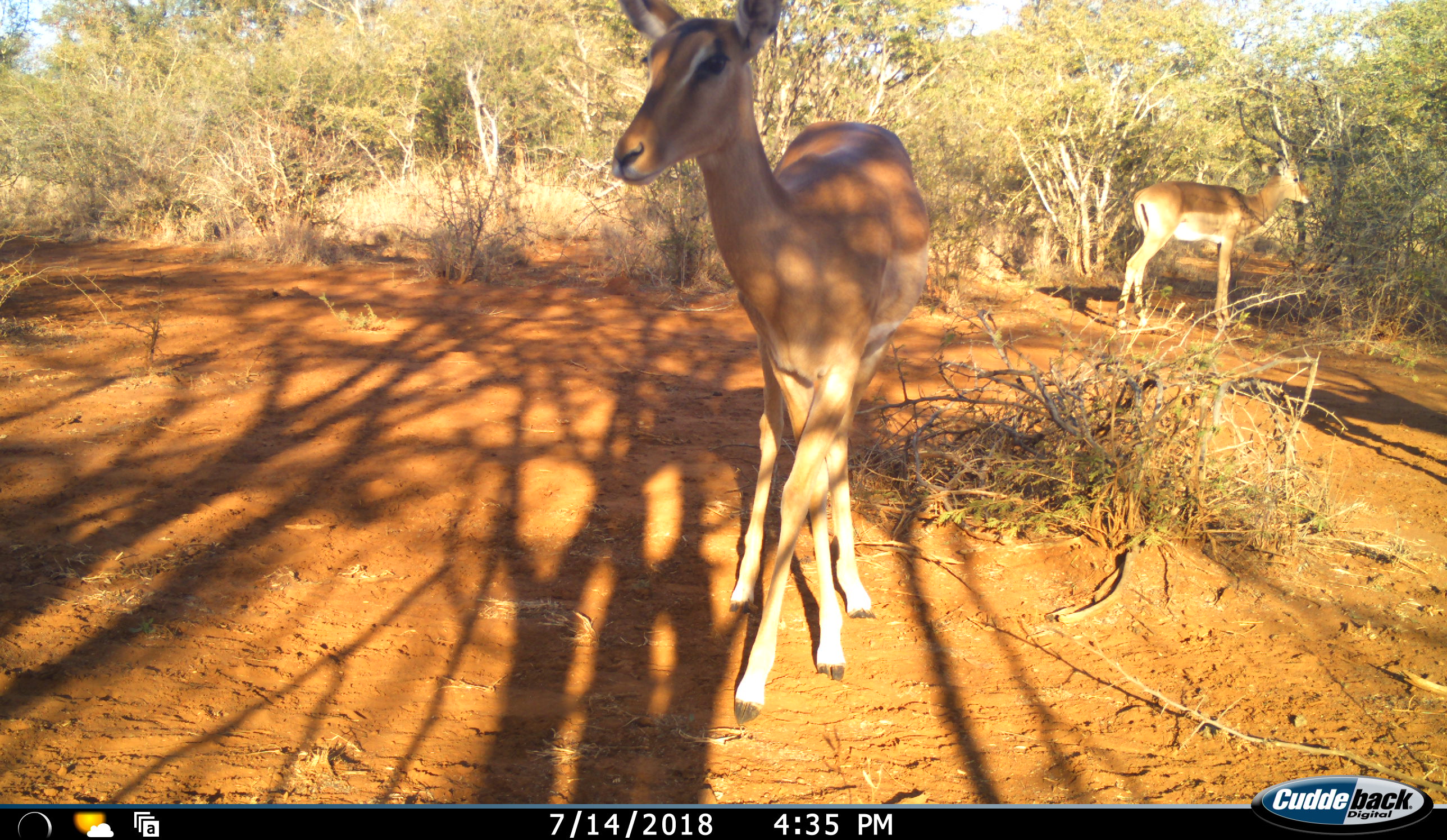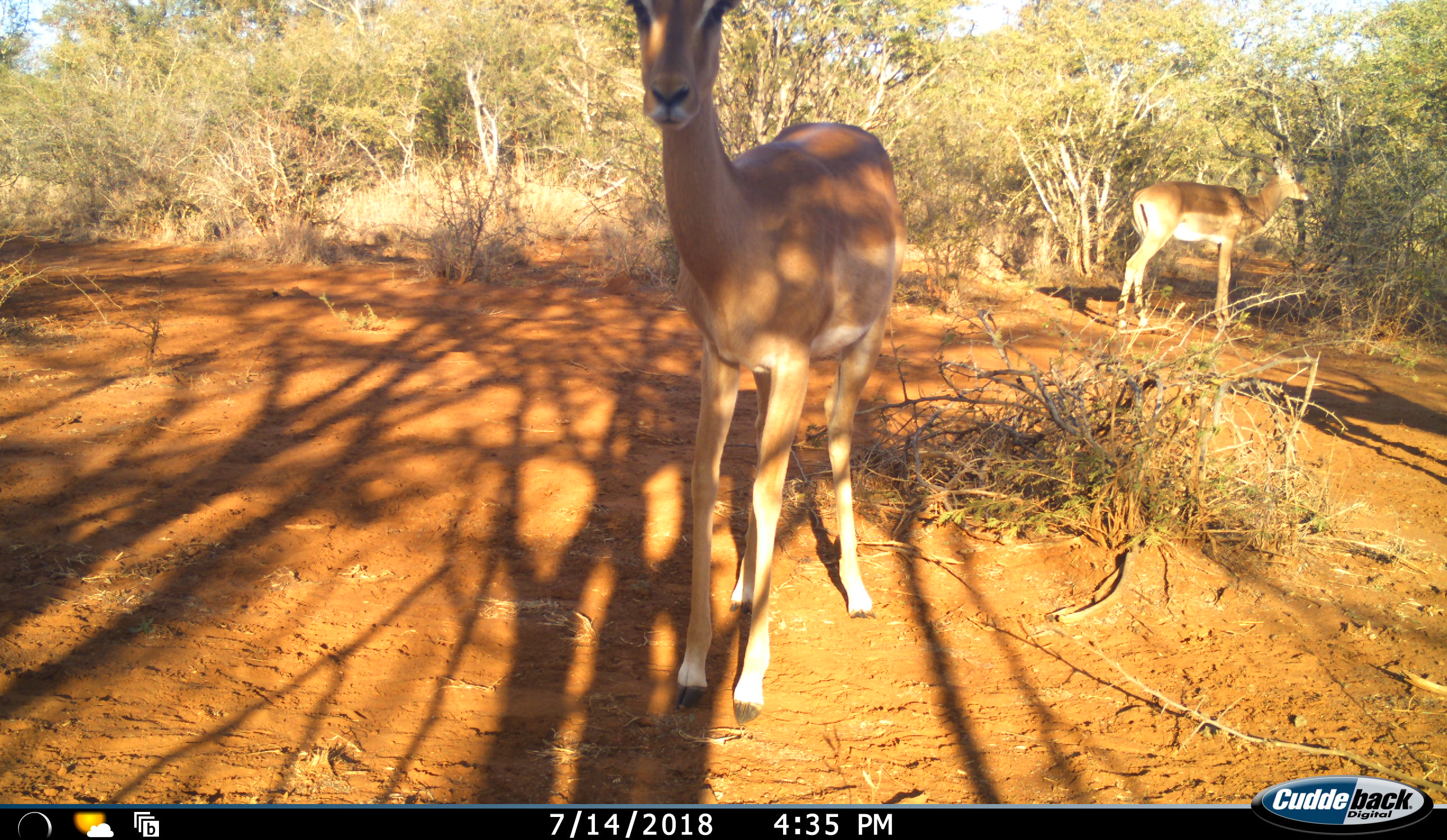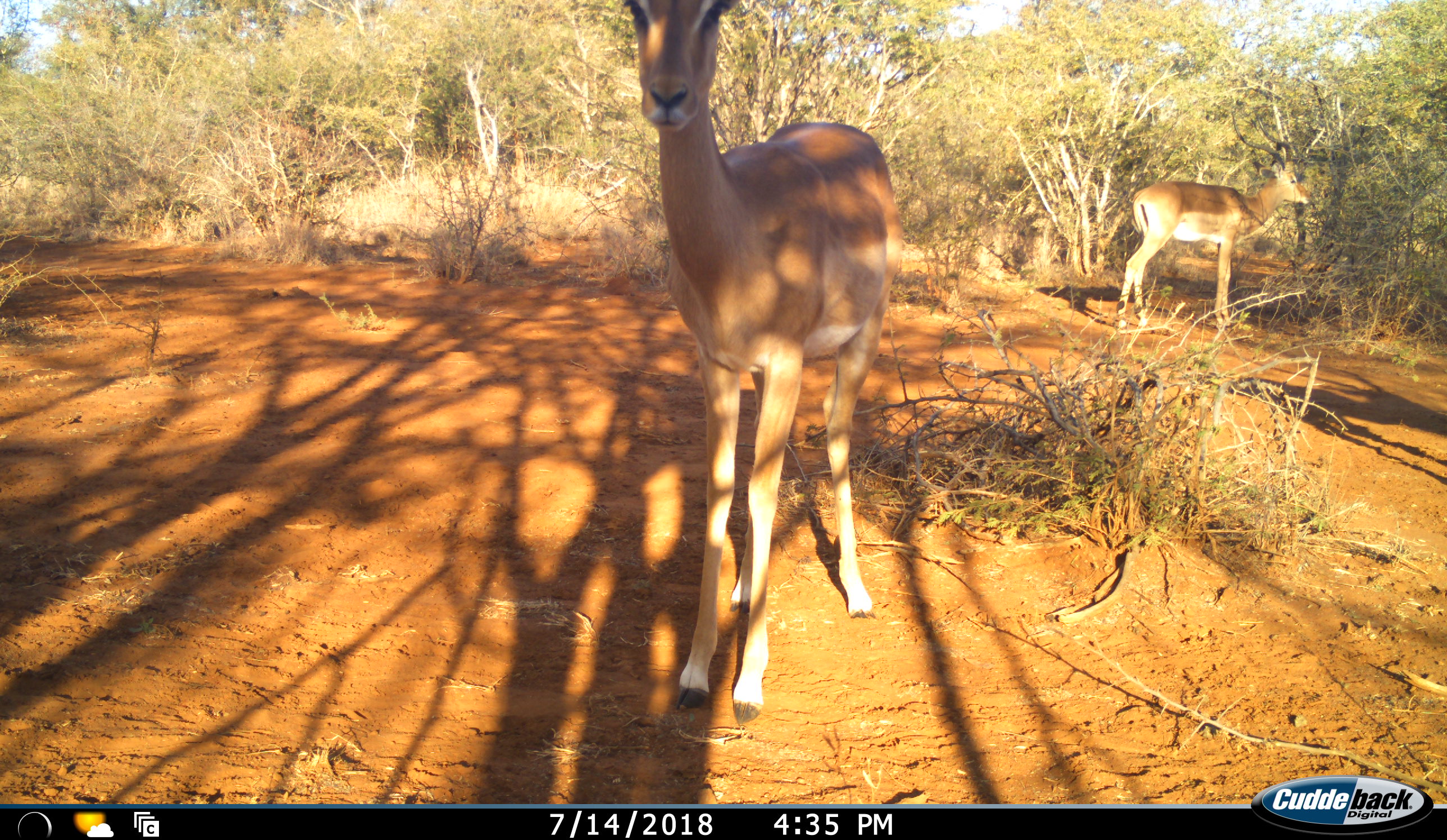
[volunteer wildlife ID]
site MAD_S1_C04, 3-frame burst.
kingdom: Animalia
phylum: Chordata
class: Mammalia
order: Artiodactyla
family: Bovidae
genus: Aepyceros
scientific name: Aepyceros melampus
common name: impala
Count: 2.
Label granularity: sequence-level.